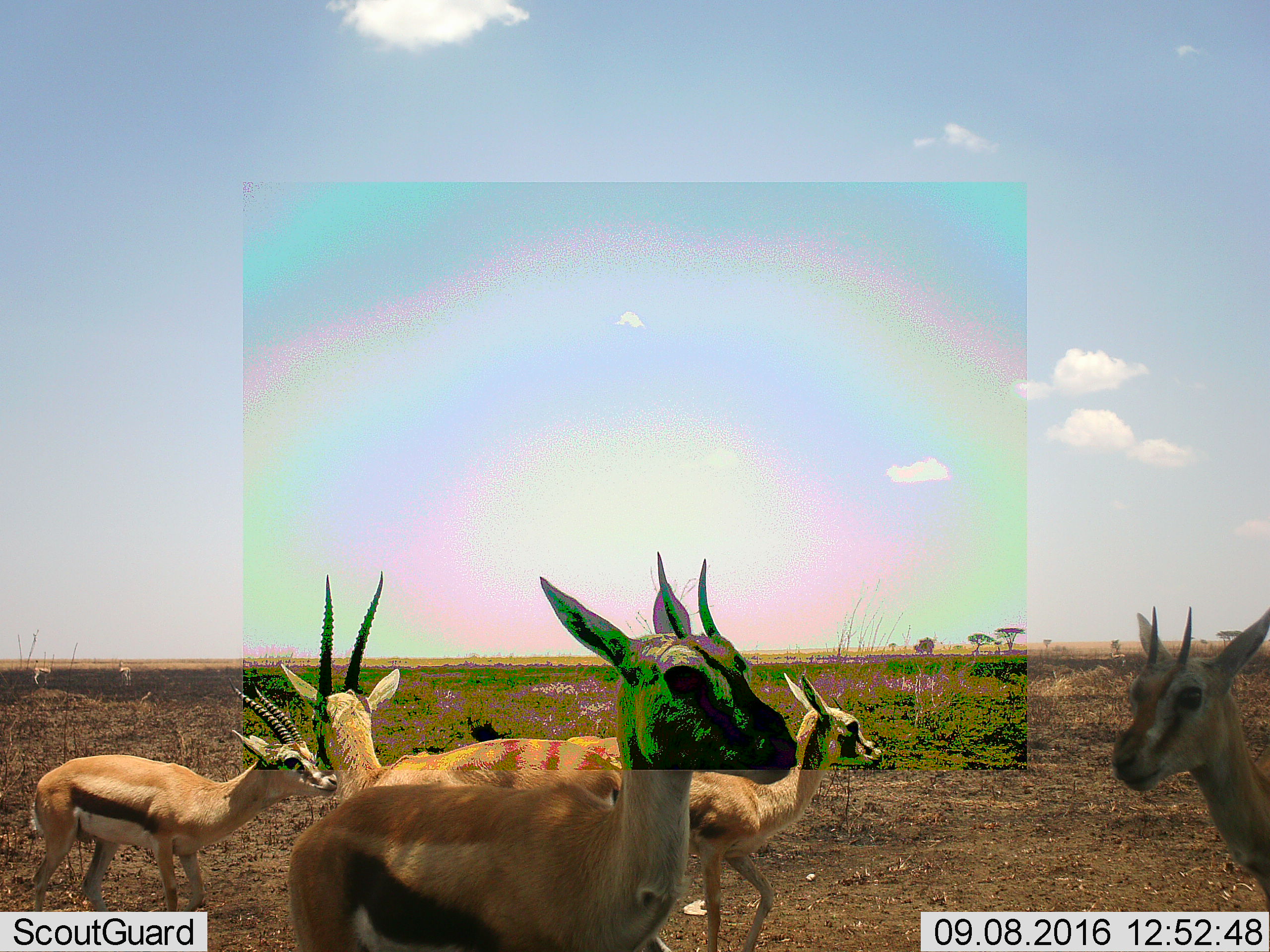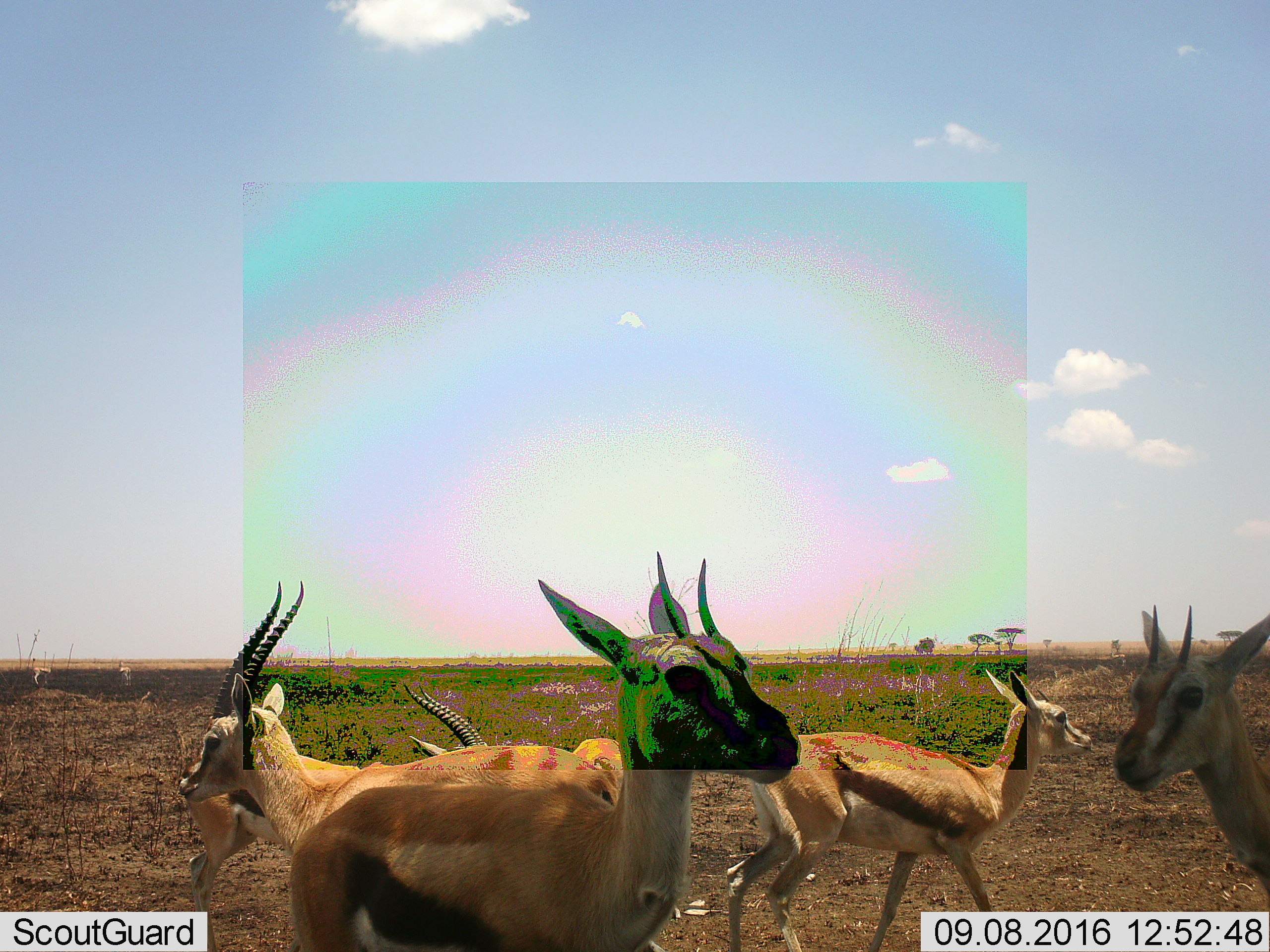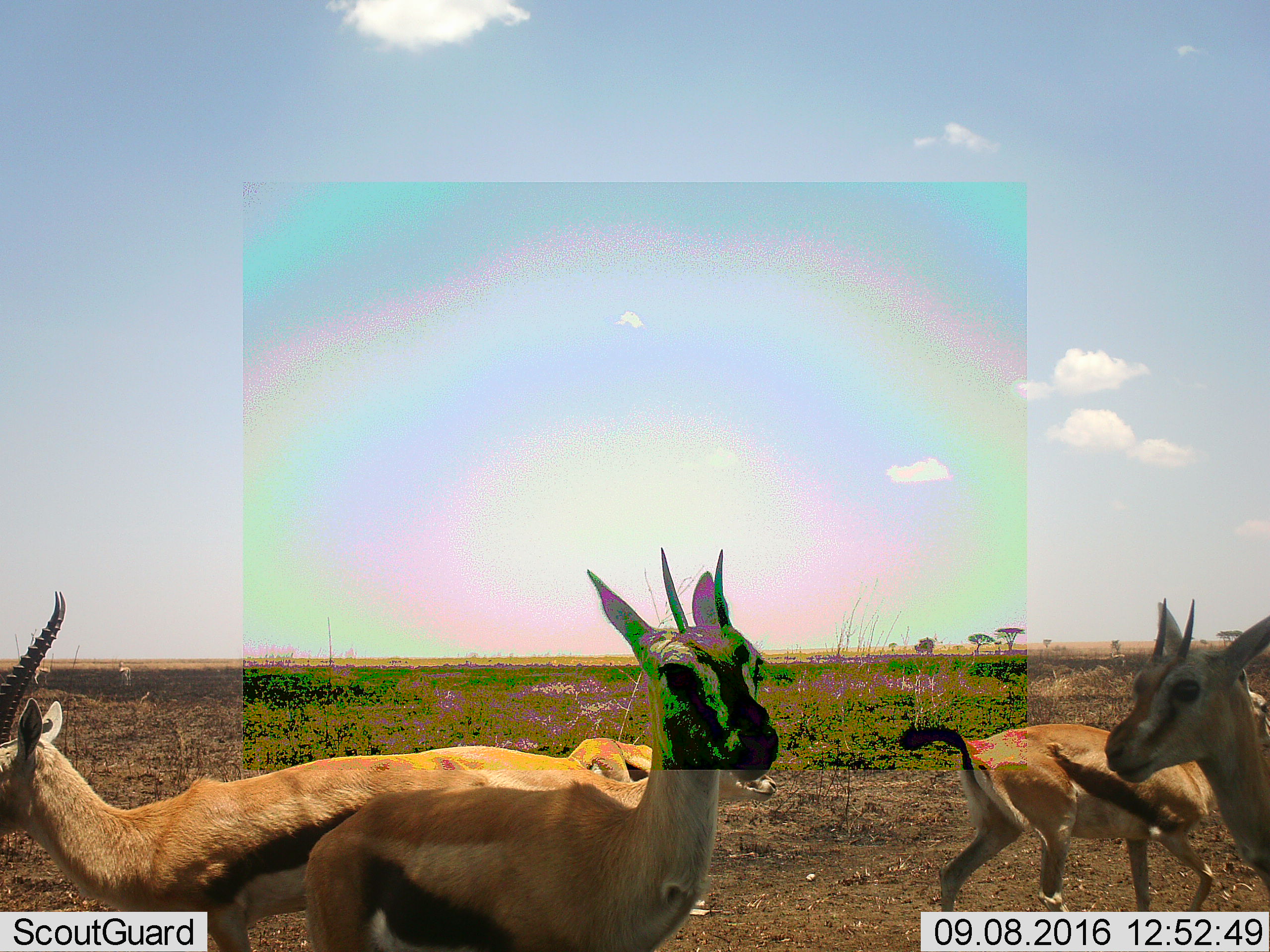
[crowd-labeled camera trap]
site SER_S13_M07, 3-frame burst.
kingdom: Animalia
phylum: Chordata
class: Mammalia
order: Artiodactyla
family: Bovidae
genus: Eudorcas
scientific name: Eudorcas thomsonii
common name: thomson's gazelle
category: gazellethomsons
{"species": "gazellethomsons (thomson's gazelle) (Eudorcas thomsonii)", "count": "5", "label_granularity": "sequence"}